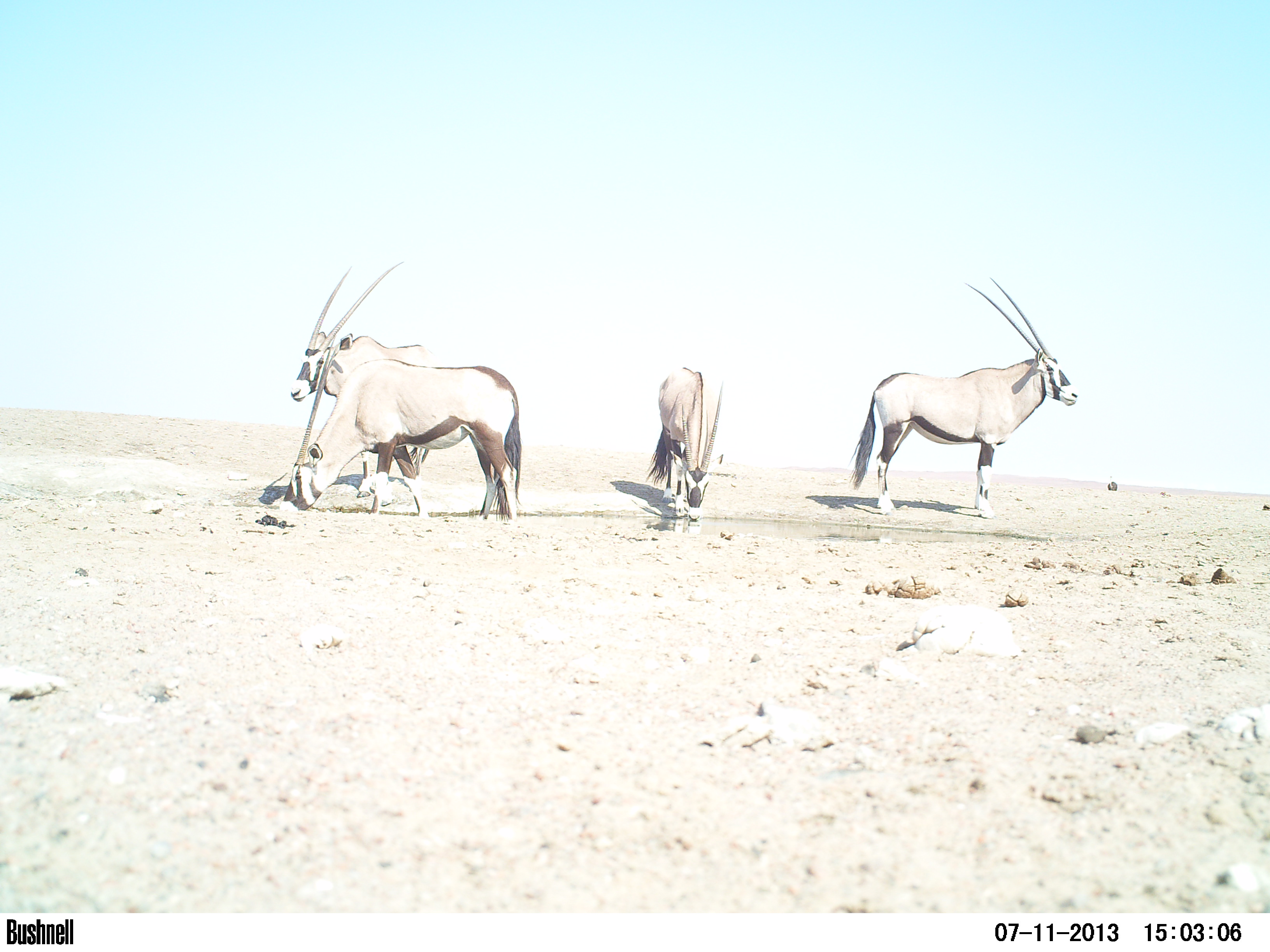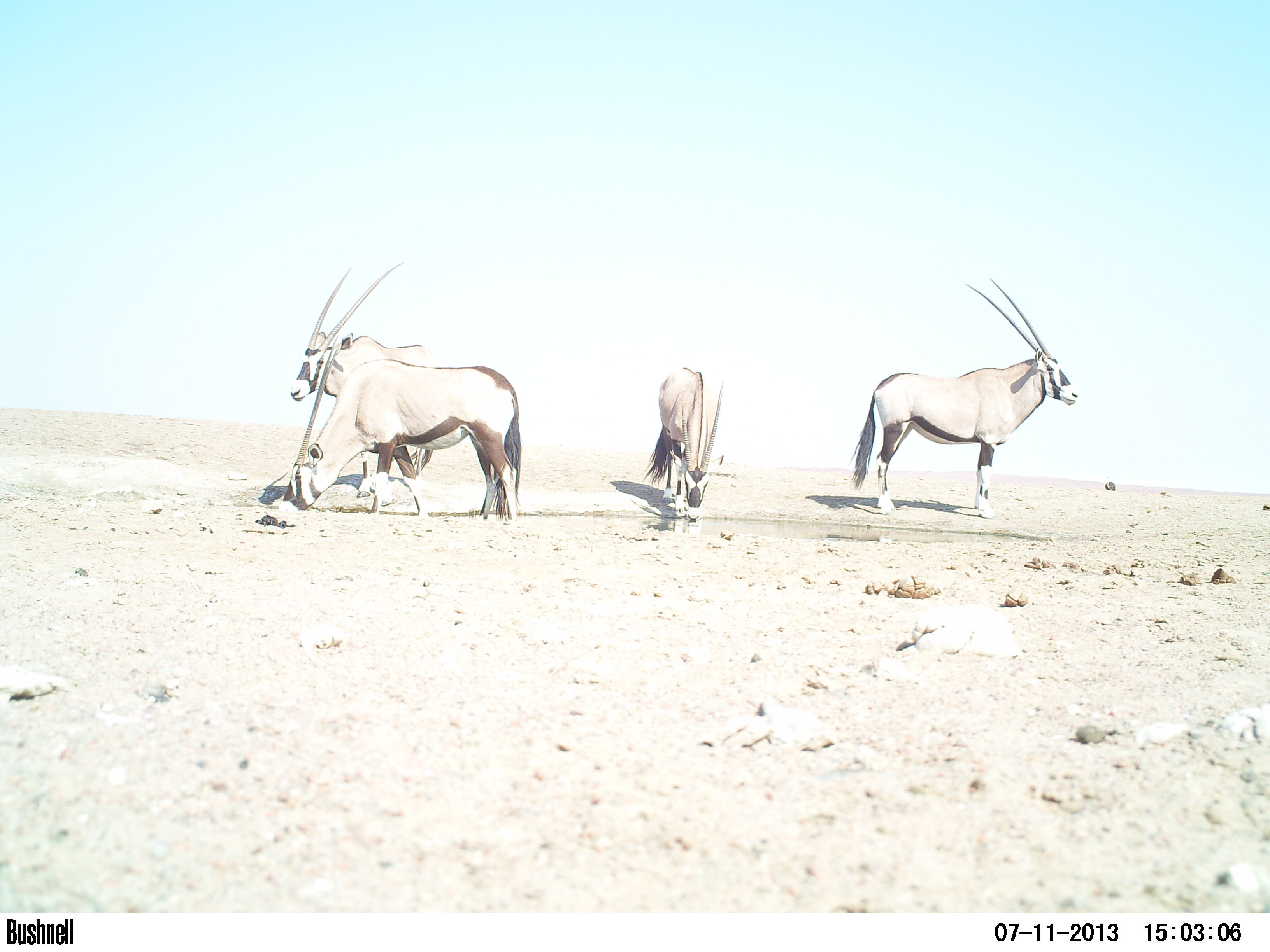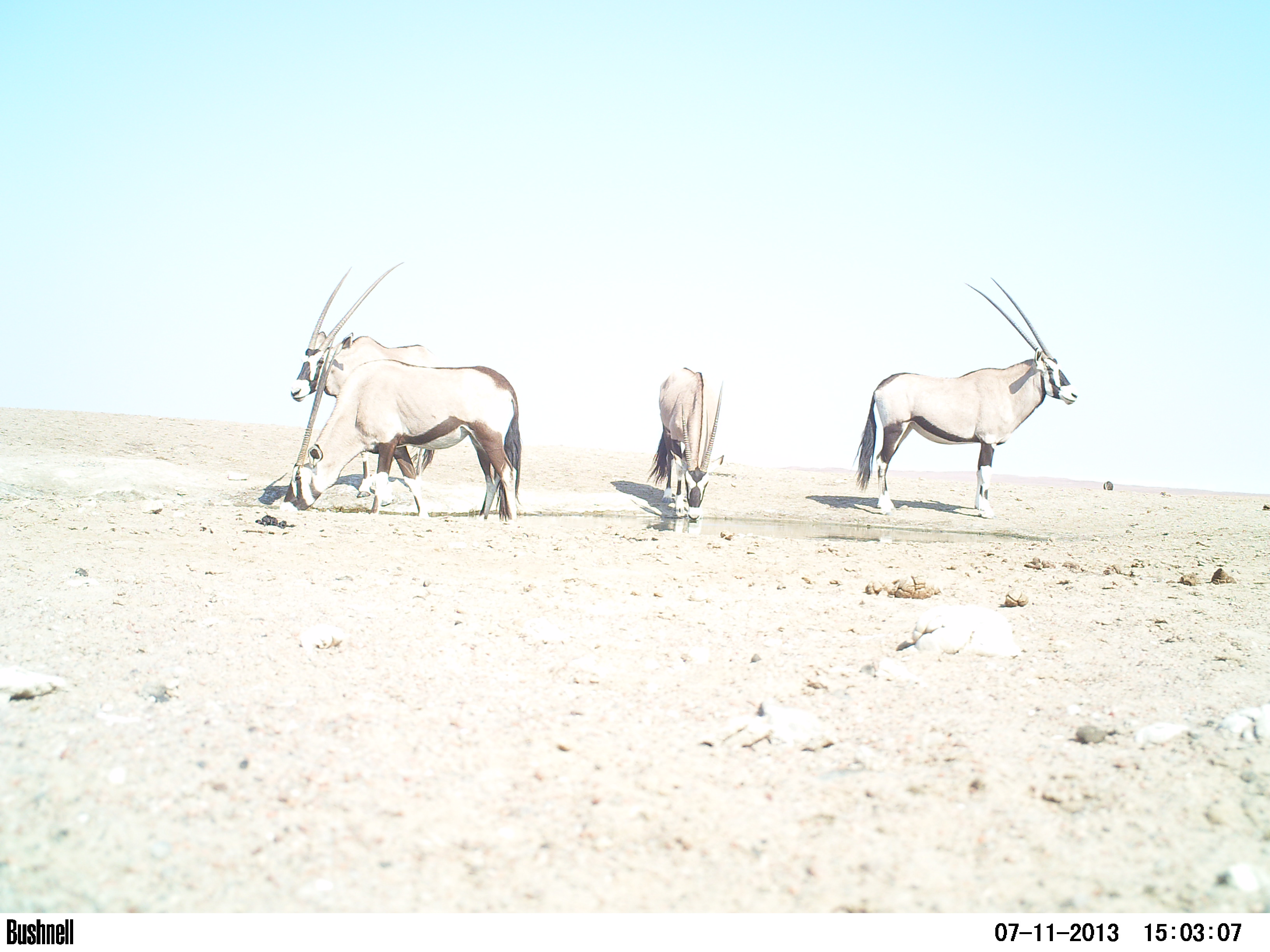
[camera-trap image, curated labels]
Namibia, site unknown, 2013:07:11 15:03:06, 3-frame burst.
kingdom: Animalia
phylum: Chordata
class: Mammalia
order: Artiodactyla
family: Bovidae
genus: Oryx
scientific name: Oryx gazella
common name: gemsbok